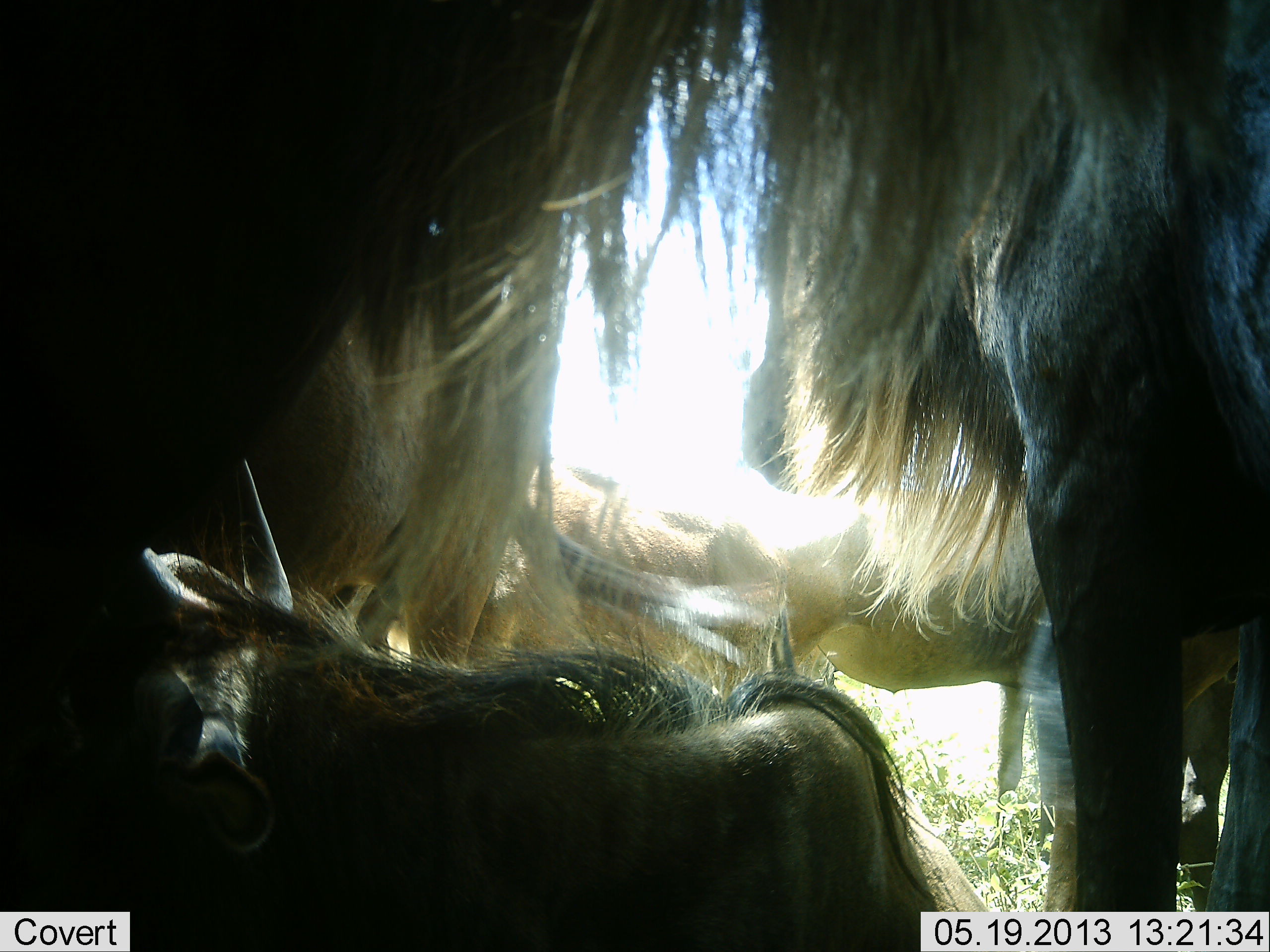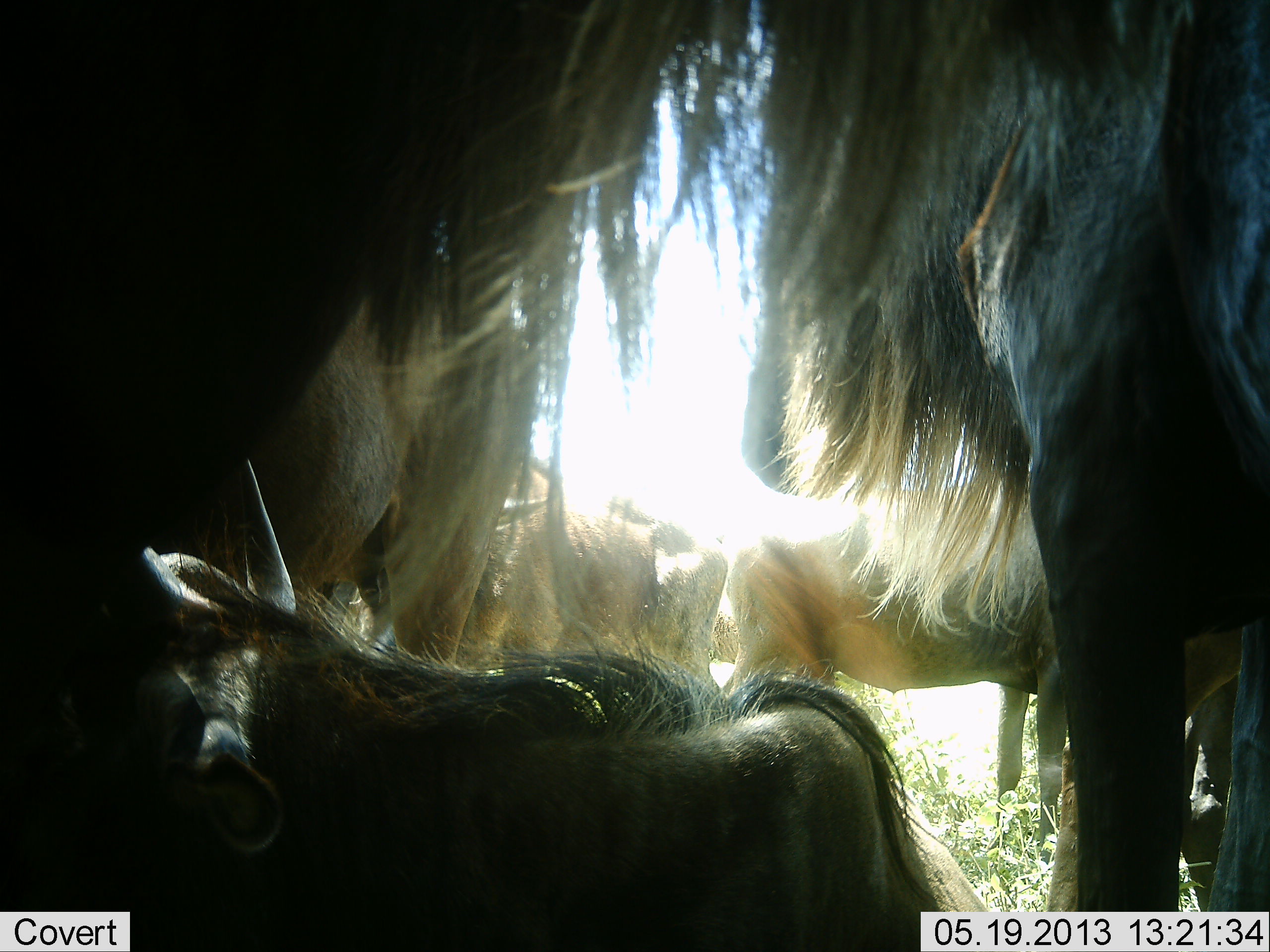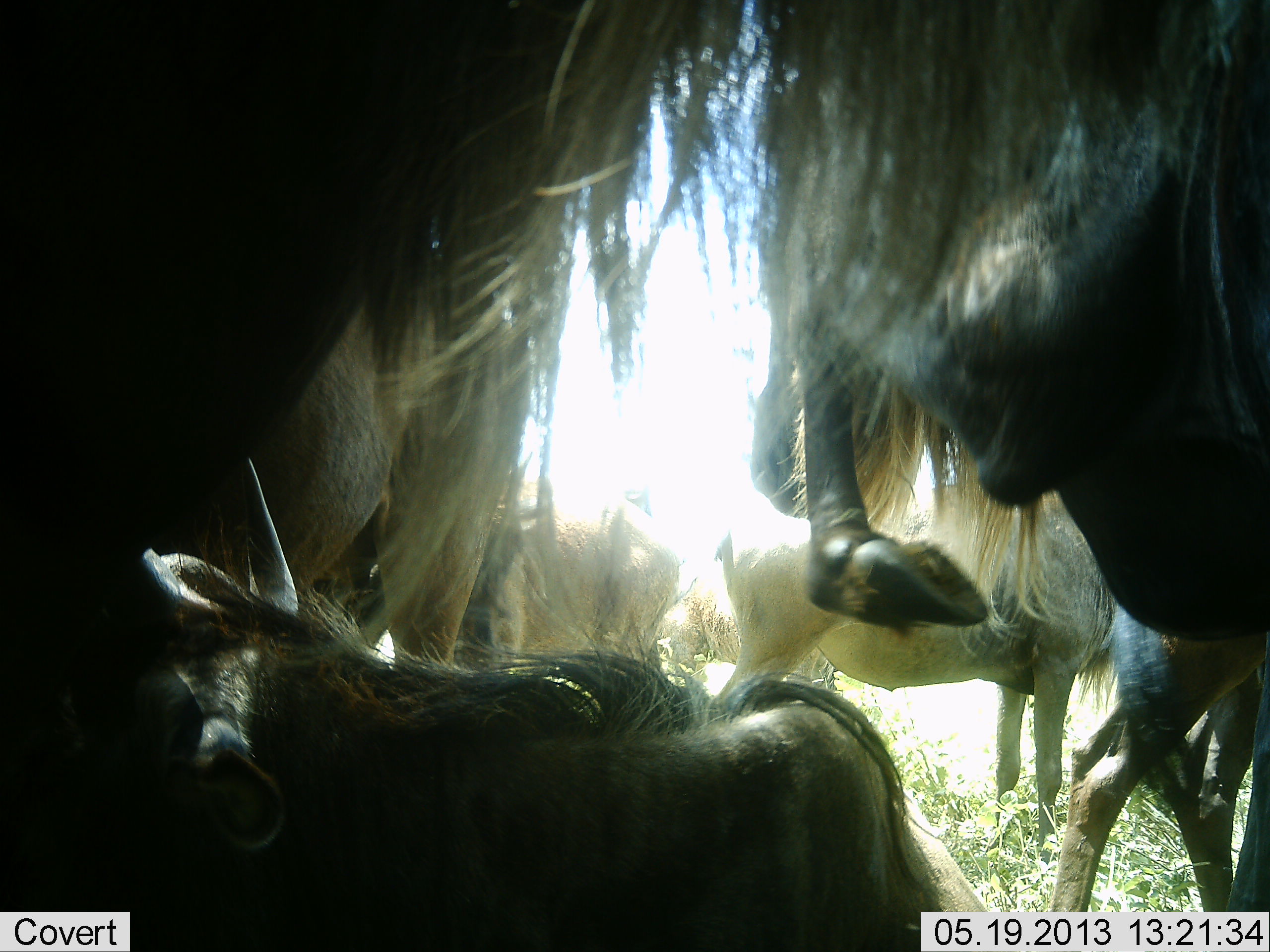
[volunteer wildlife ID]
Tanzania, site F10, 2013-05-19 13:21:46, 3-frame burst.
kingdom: Animalia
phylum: Chordata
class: Mammalia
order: Artiodactyla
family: Bovidae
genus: Connochaetes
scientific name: Connochaetes taurinus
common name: blue wildebeest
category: wildebeest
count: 6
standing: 90%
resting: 80%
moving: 35%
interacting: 5%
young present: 15%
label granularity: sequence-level